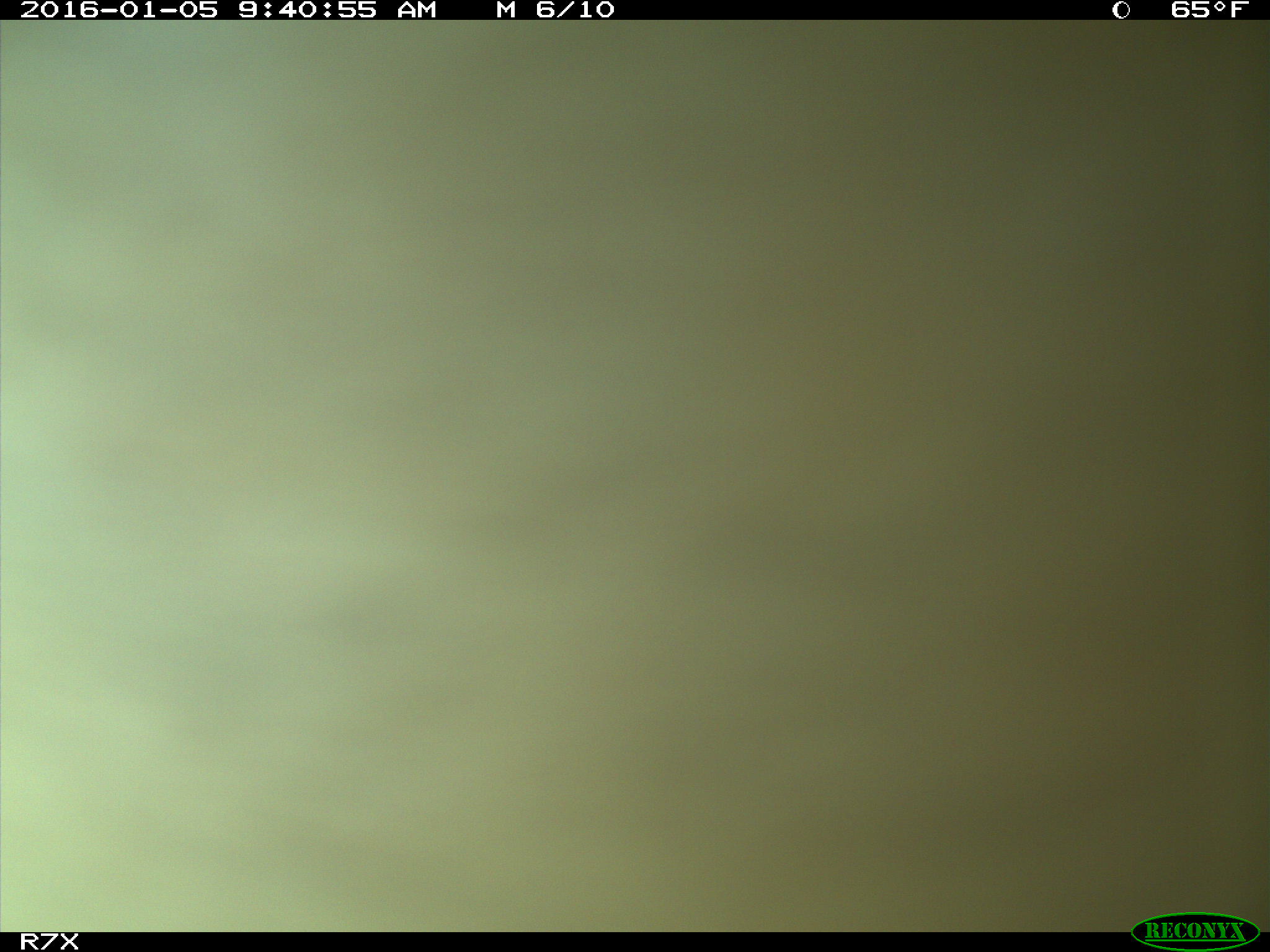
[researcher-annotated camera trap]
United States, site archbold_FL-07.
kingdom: Animalia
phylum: Chordata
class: Mammalia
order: Artiodactyla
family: Bovidae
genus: Bos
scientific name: Bos taurus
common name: domestic cow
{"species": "Bos taurus (domestic cow)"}